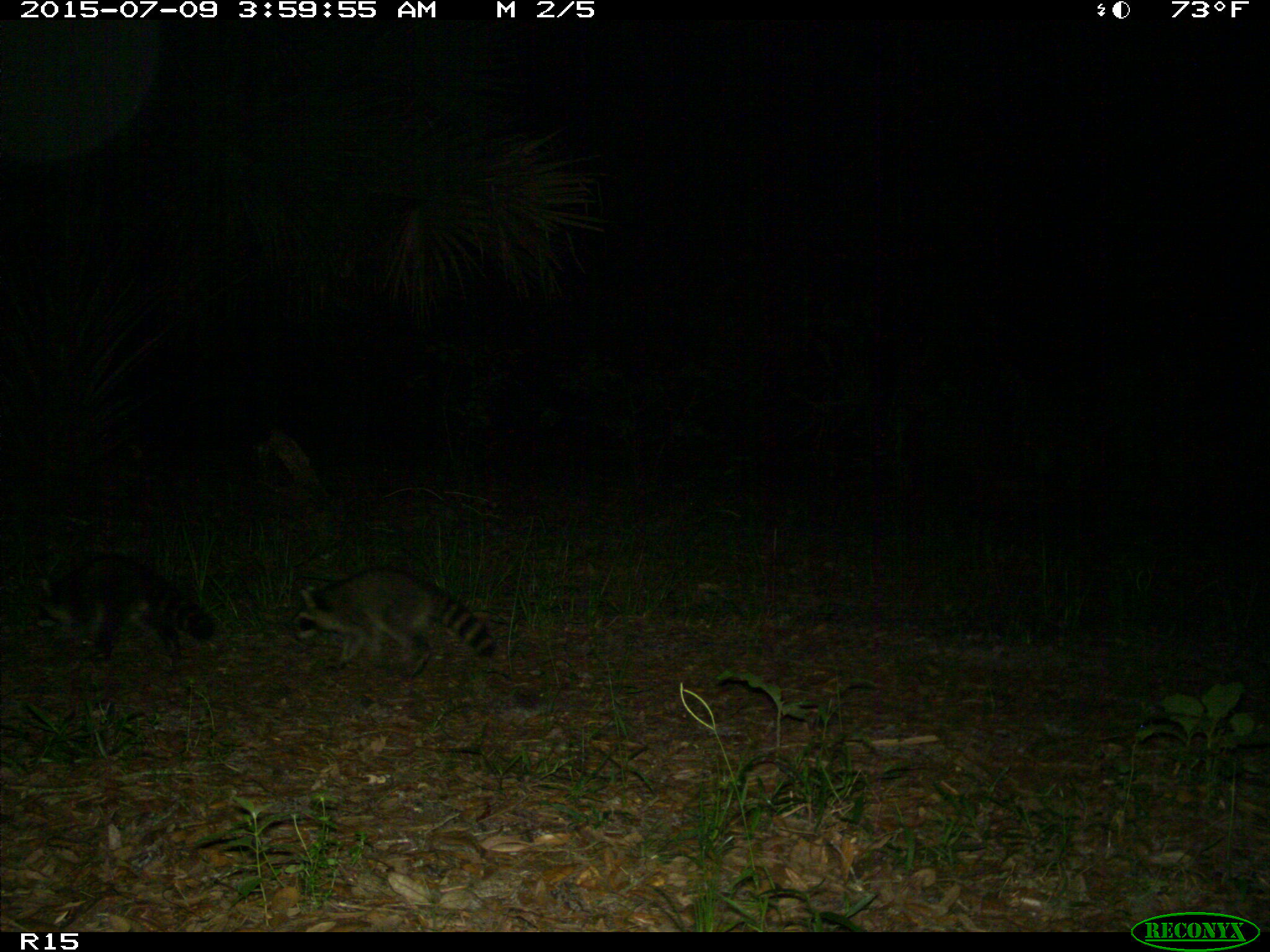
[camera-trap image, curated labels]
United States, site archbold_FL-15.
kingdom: Animalia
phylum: Chordata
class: Mammalia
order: Carnivora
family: Procyonidae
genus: Procyon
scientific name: Procyon lotor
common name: common raccoon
Procyon lotor (common raccoon).